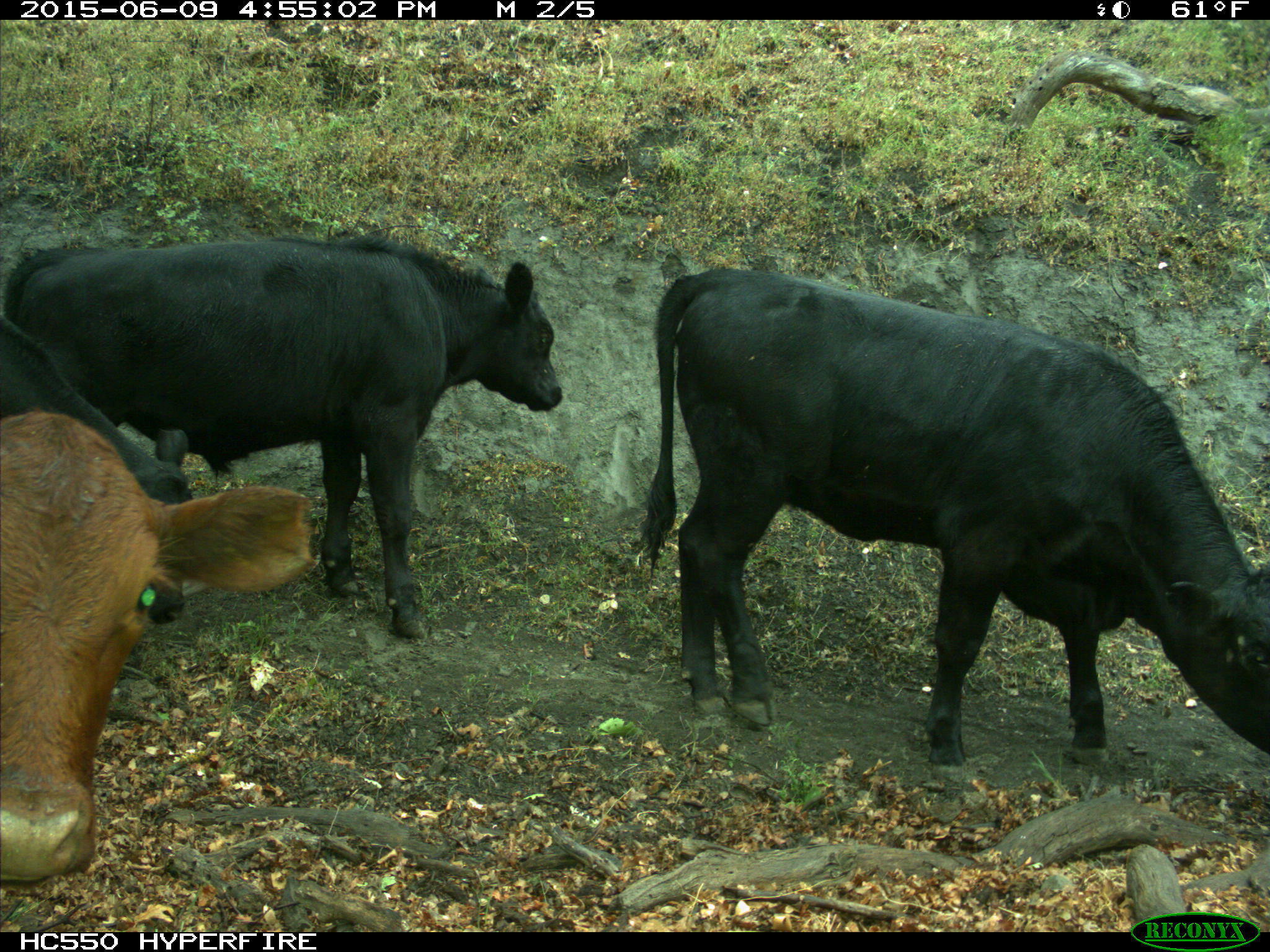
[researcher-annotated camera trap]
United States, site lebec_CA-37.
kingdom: Animalia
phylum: Chordata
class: Mammalia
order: Artiodactyla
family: Bovidae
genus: Bos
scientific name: Bos taurus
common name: domestic cow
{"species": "Bos taurus (domestic cow)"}